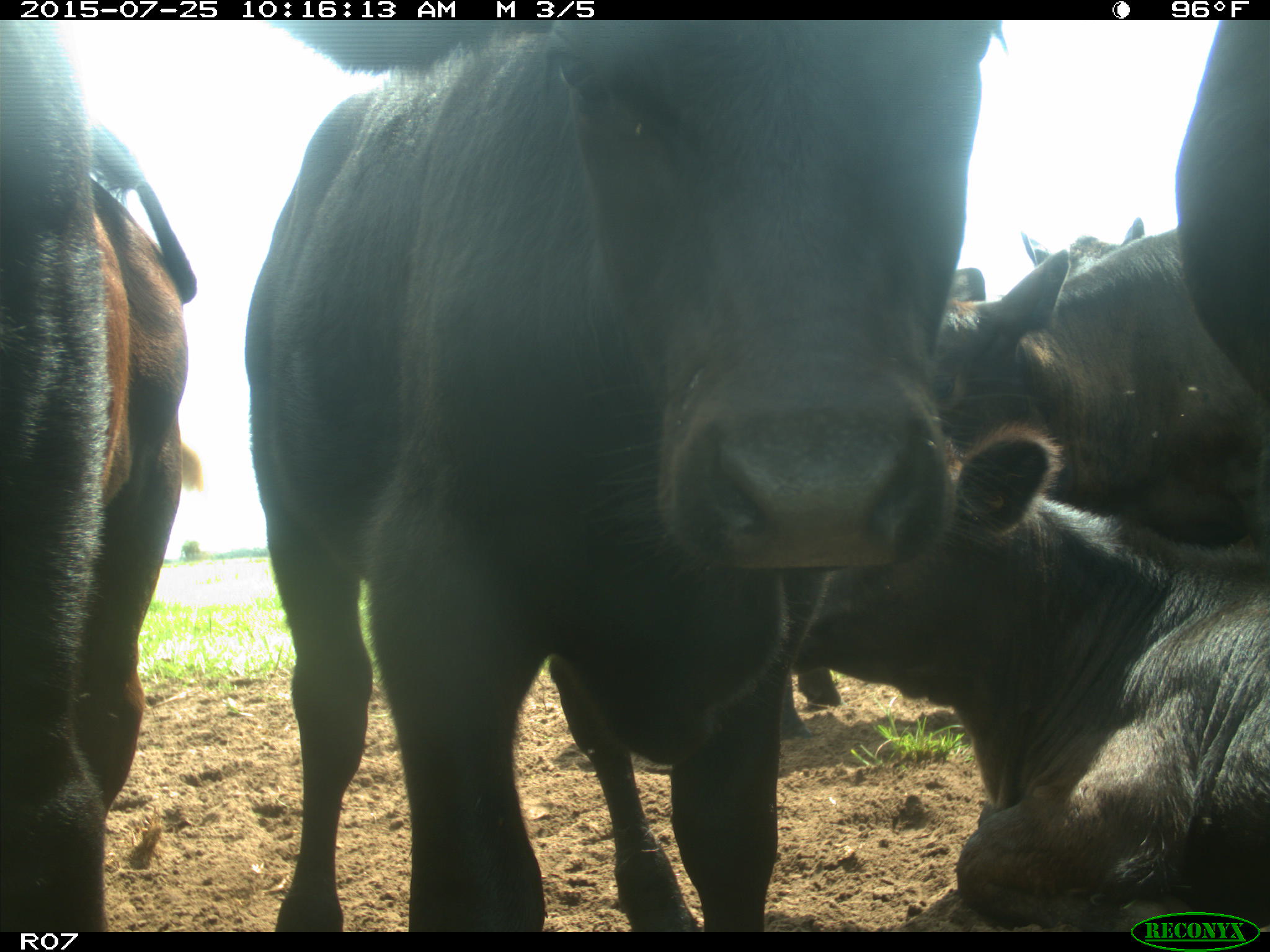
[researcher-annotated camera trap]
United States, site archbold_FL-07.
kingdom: Animalia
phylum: Chordata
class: Mammalia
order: Artiodactyla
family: Bovidae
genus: Bos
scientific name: Bos taurus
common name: domestic cow